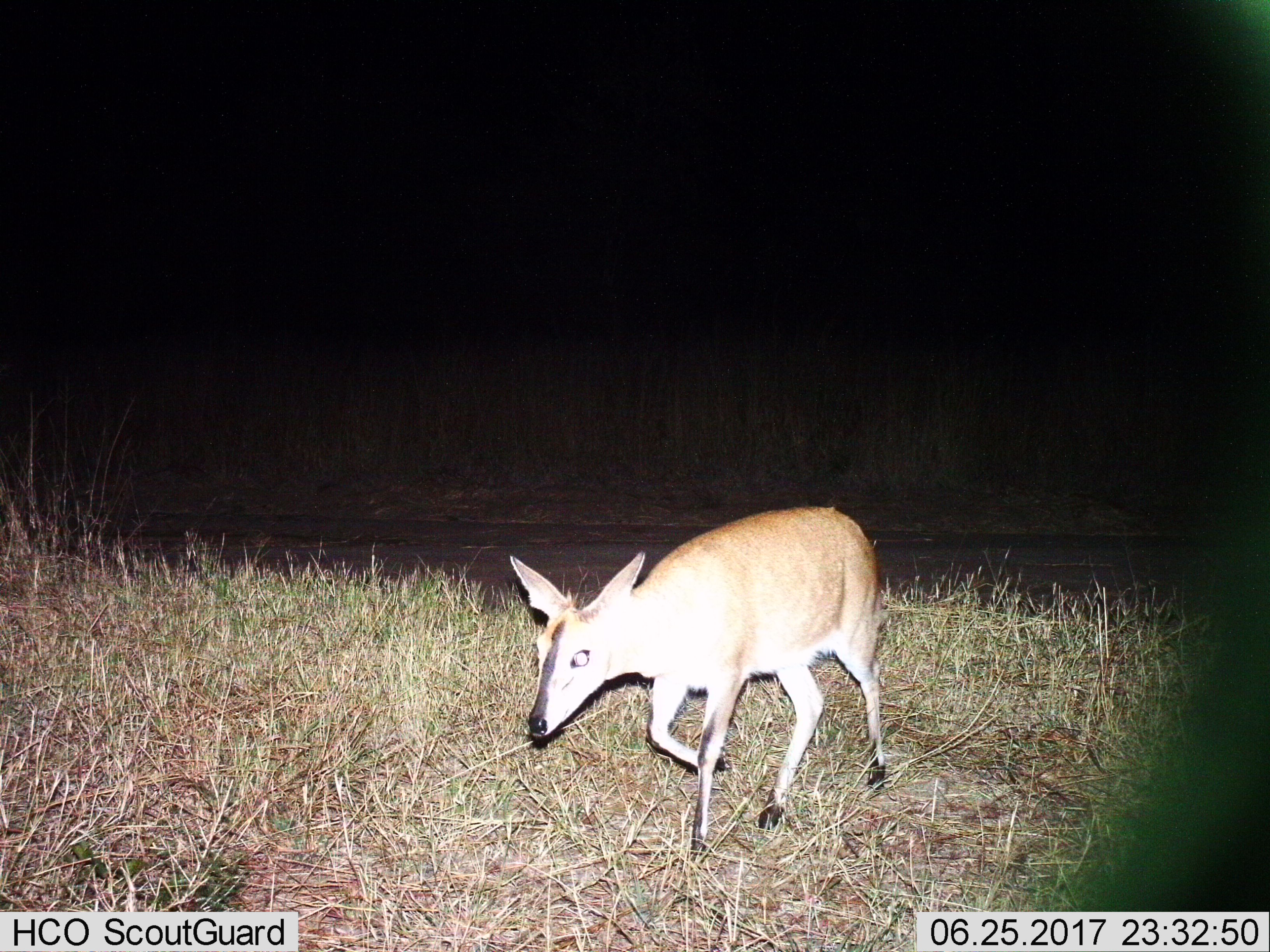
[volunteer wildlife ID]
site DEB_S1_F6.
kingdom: Animalia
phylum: Chordata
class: Mammalia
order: Artiodactyla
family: Bovidae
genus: Sylvicapra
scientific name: Sylvicapra grimmia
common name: common duiker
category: duikercommongrey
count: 1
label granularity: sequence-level